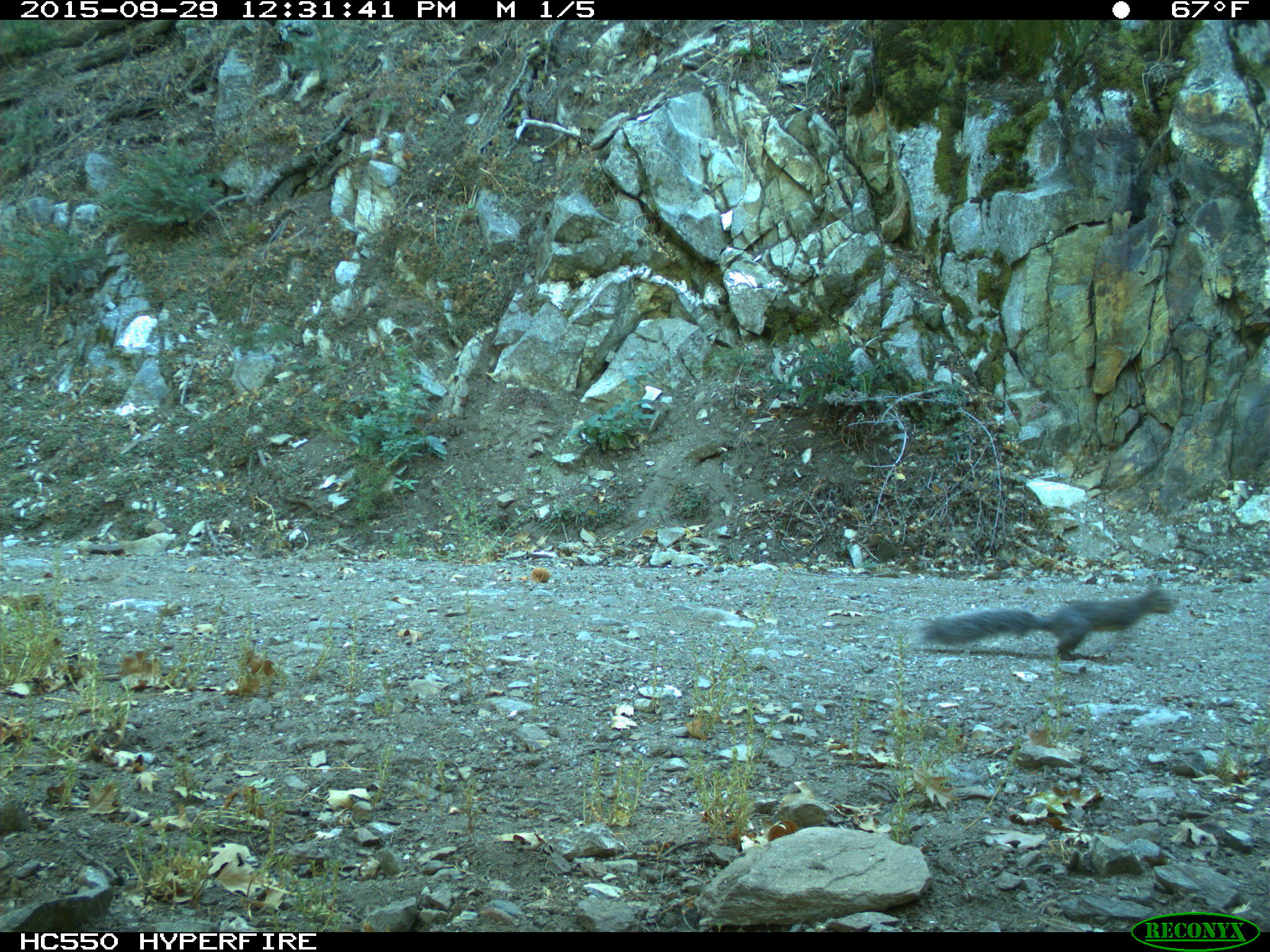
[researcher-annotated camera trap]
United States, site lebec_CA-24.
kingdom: Animalia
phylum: Chordata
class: Mammalia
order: Rodentia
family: Sciuridae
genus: Sciurus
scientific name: Sciurus carolinensis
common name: eastern gray squirrel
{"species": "Sciurus carolinensis (eastern gray squirrel)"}